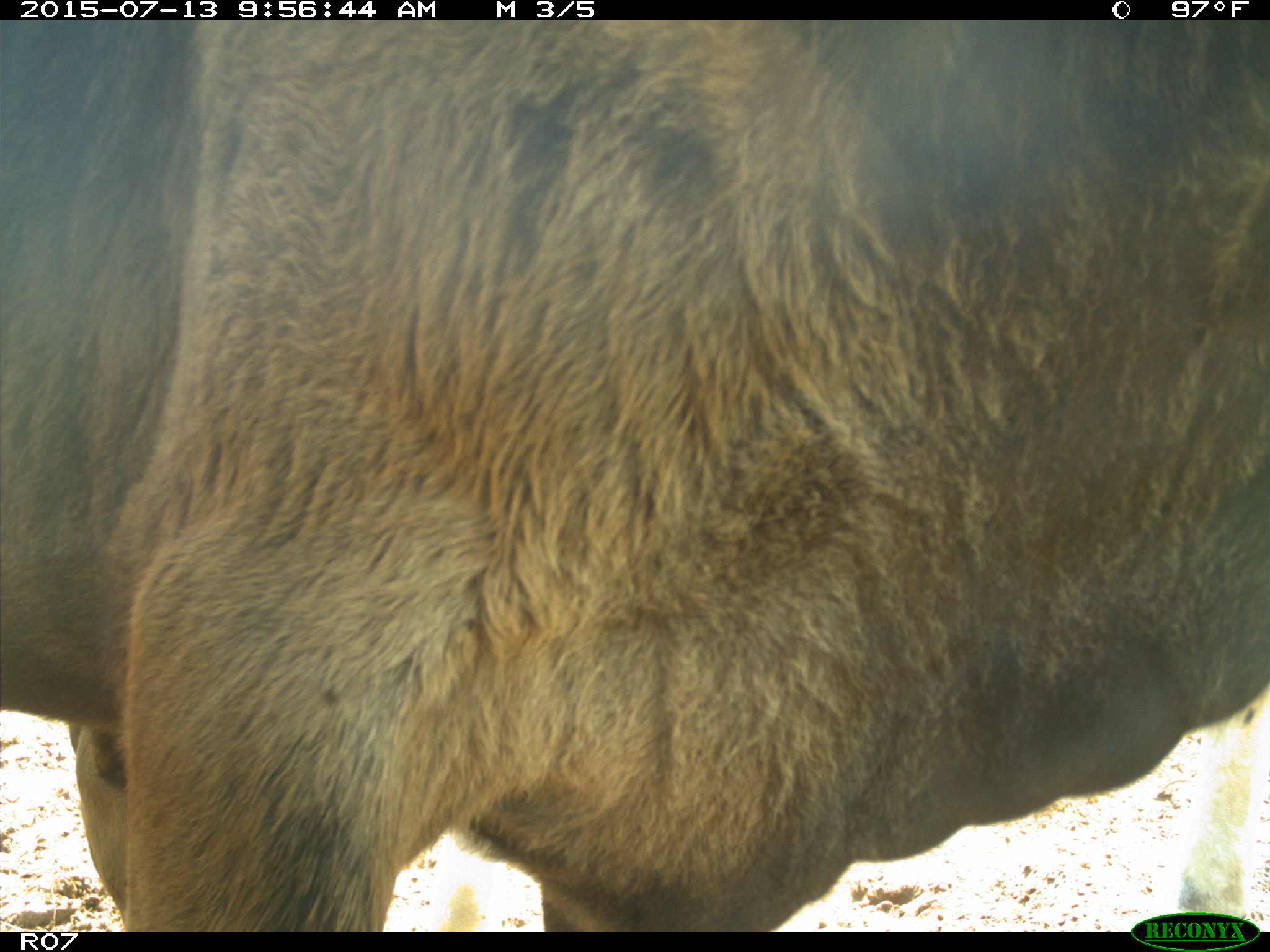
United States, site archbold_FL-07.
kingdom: Animalia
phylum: Chordata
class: Mammalia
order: Artiodactyla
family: Bovidae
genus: Bos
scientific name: Bos taurus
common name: domestic cow